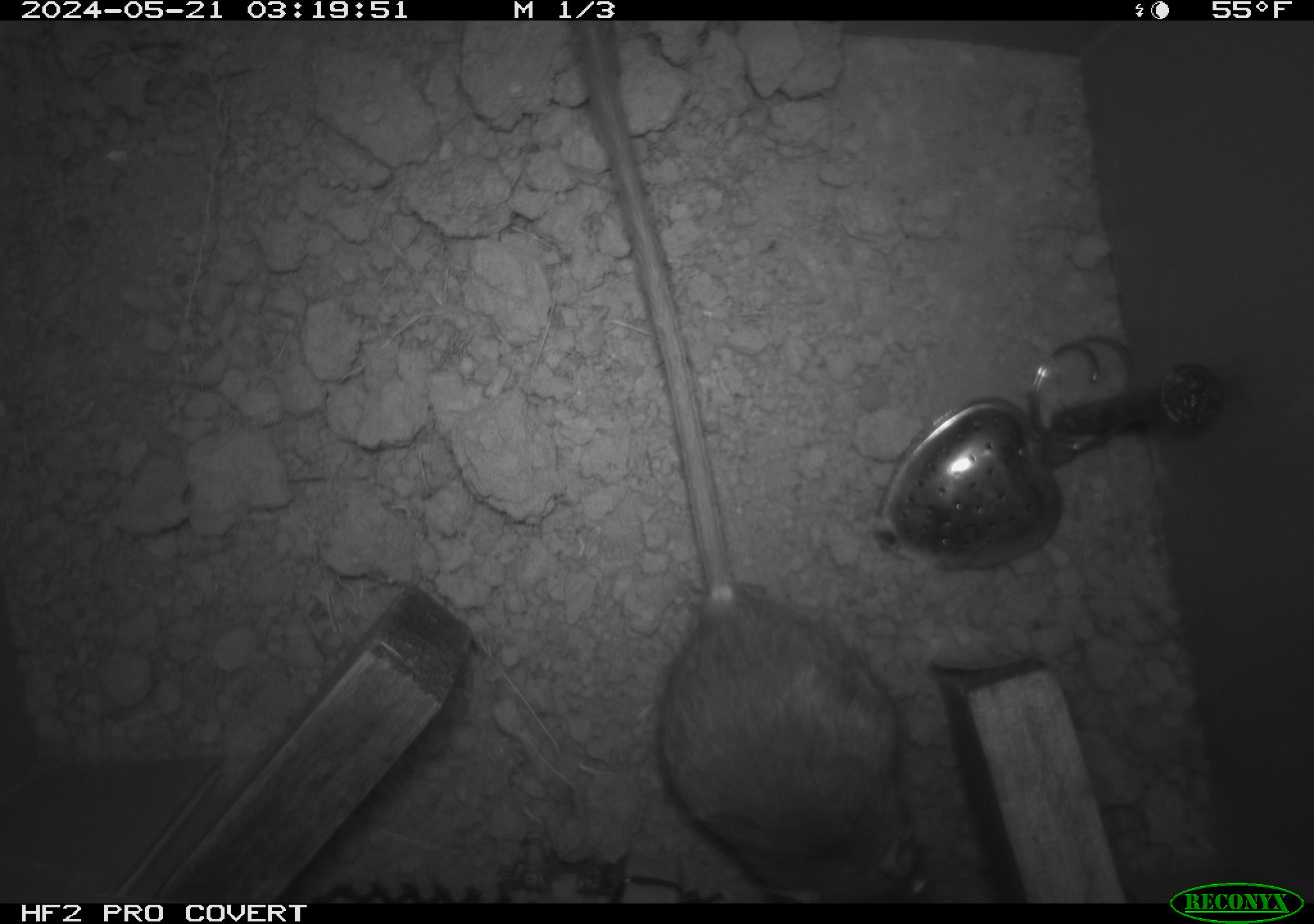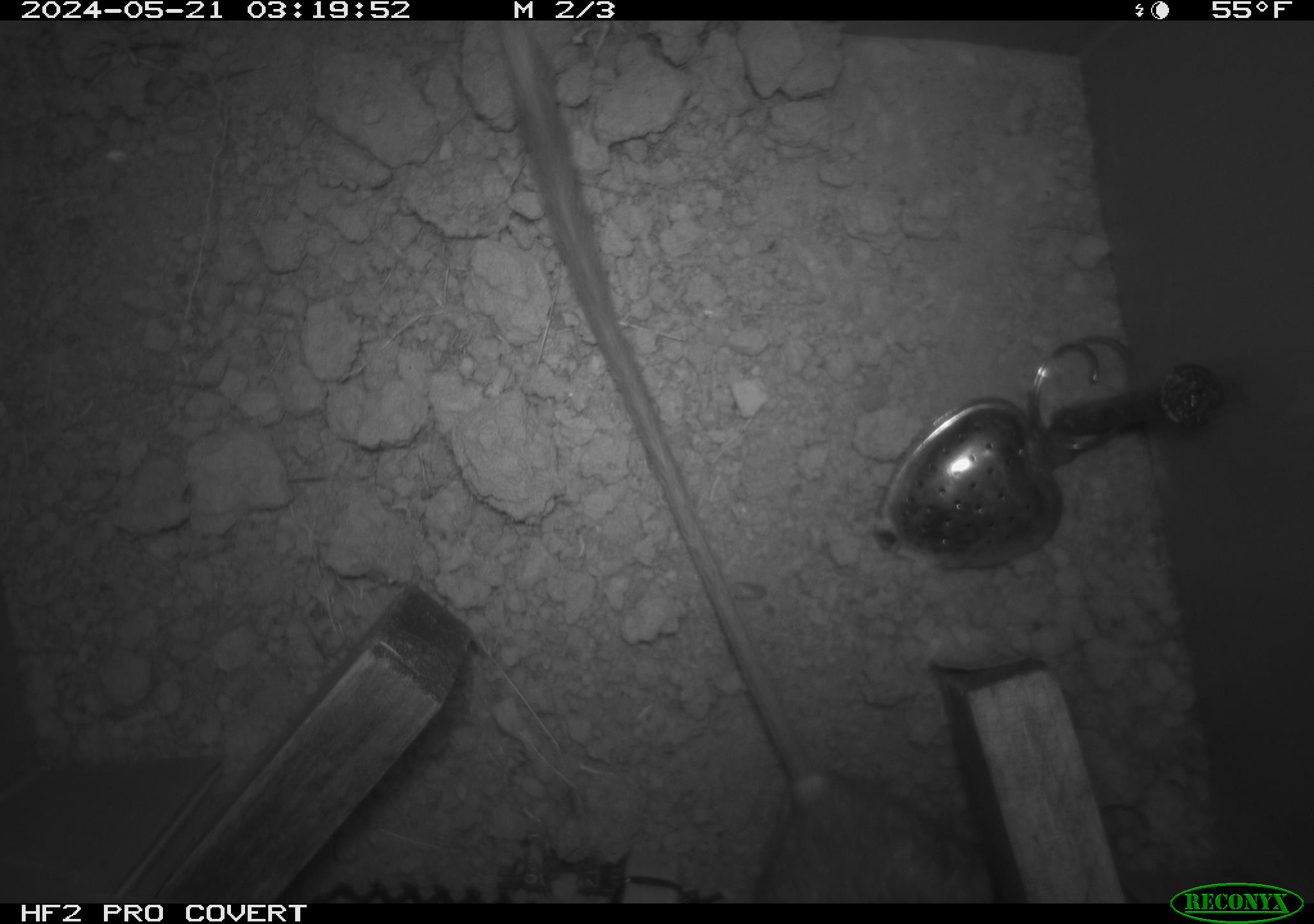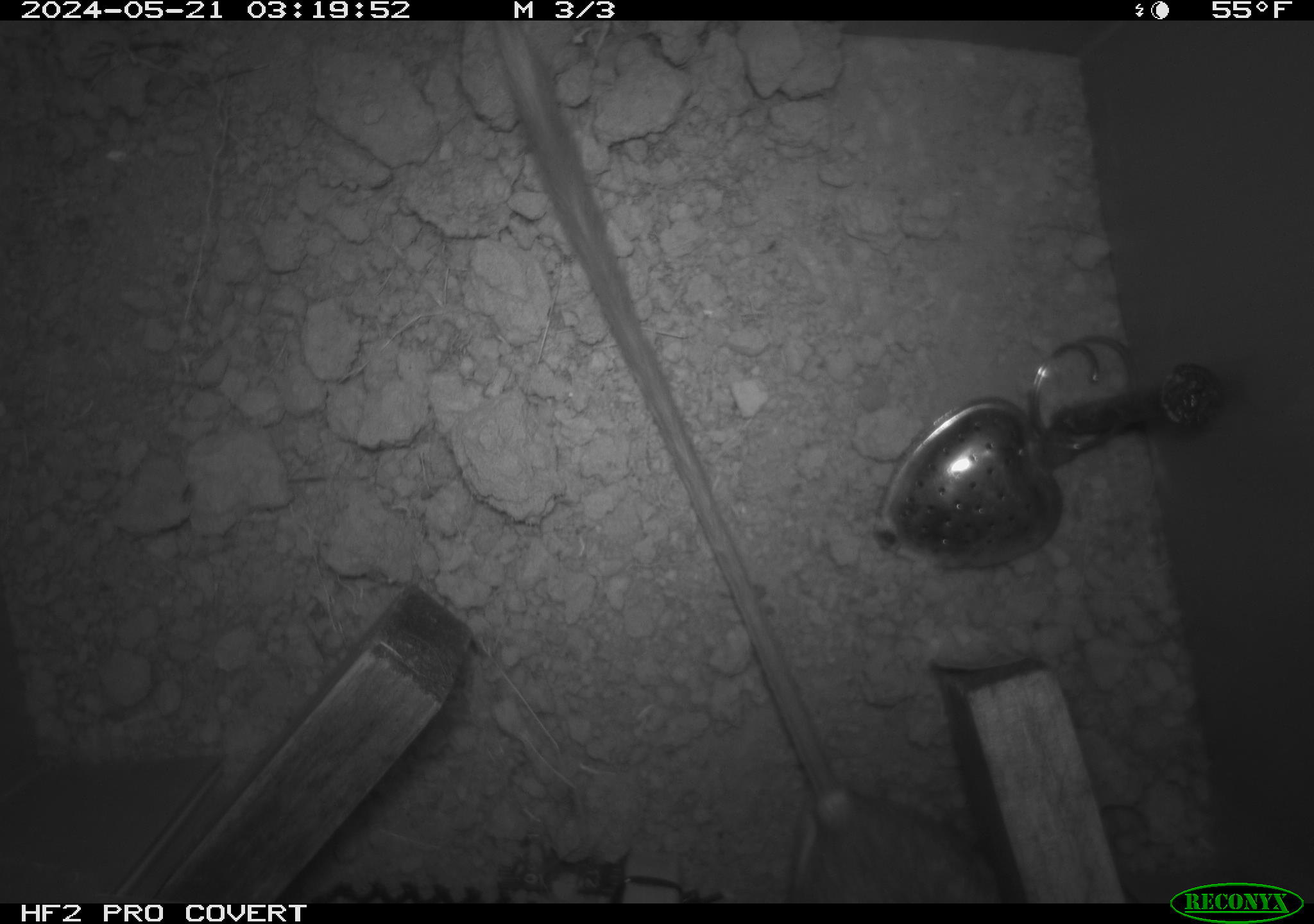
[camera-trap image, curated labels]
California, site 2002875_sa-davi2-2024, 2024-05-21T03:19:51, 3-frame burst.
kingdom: Animalia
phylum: Chordata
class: Mammalia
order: Rodentia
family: Heteromyidae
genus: Dipodomys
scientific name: Dipodomys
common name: kangaroo rats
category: dipodomys species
Dipodomys species (kangaroo rats) (Dipodomys).